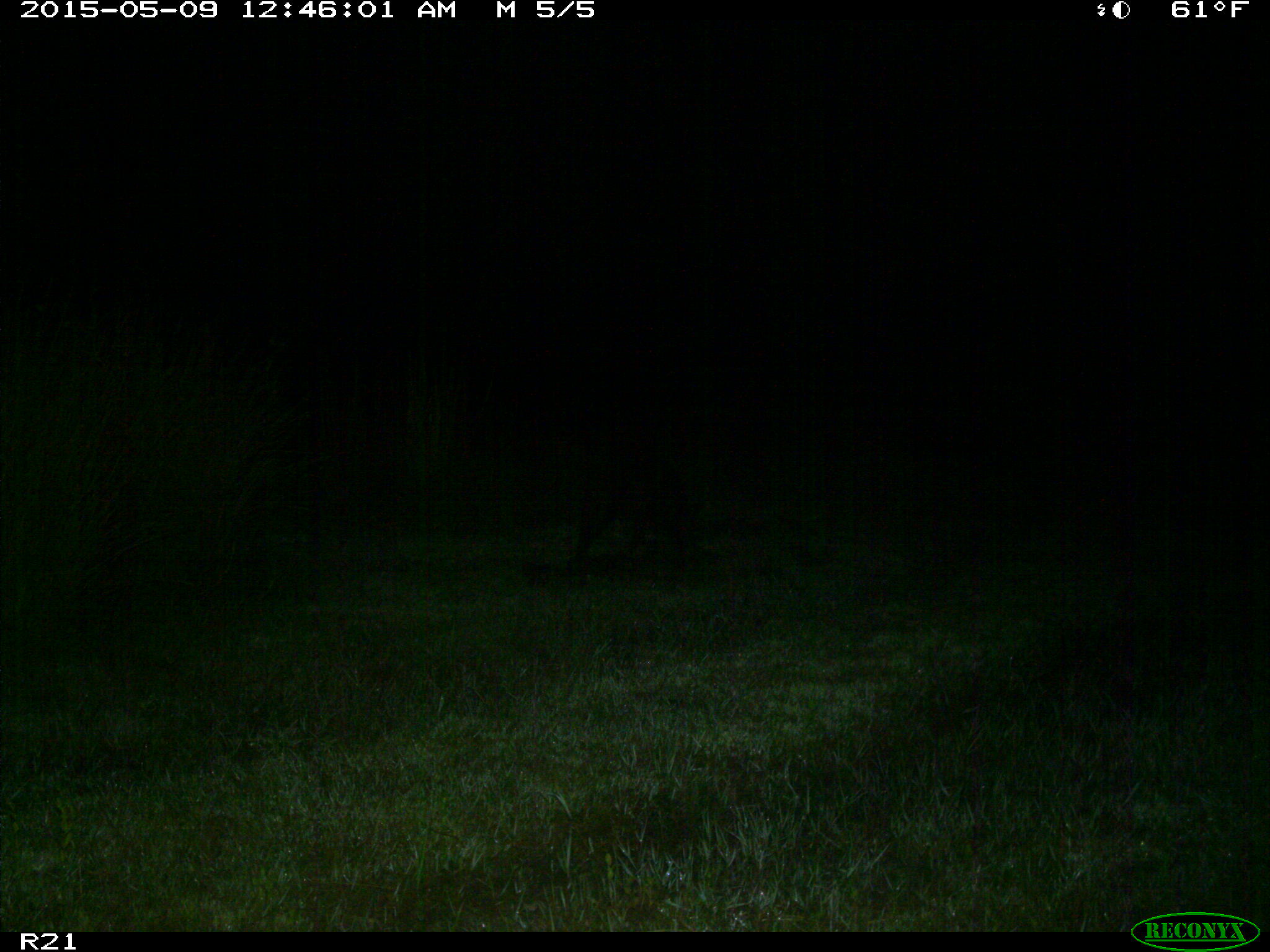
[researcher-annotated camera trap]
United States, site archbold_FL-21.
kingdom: Animalia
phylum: Chordata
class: Mammalia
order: Artiodactyla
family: Suidae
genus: Sus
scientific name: Sus scrofa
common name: wild boar